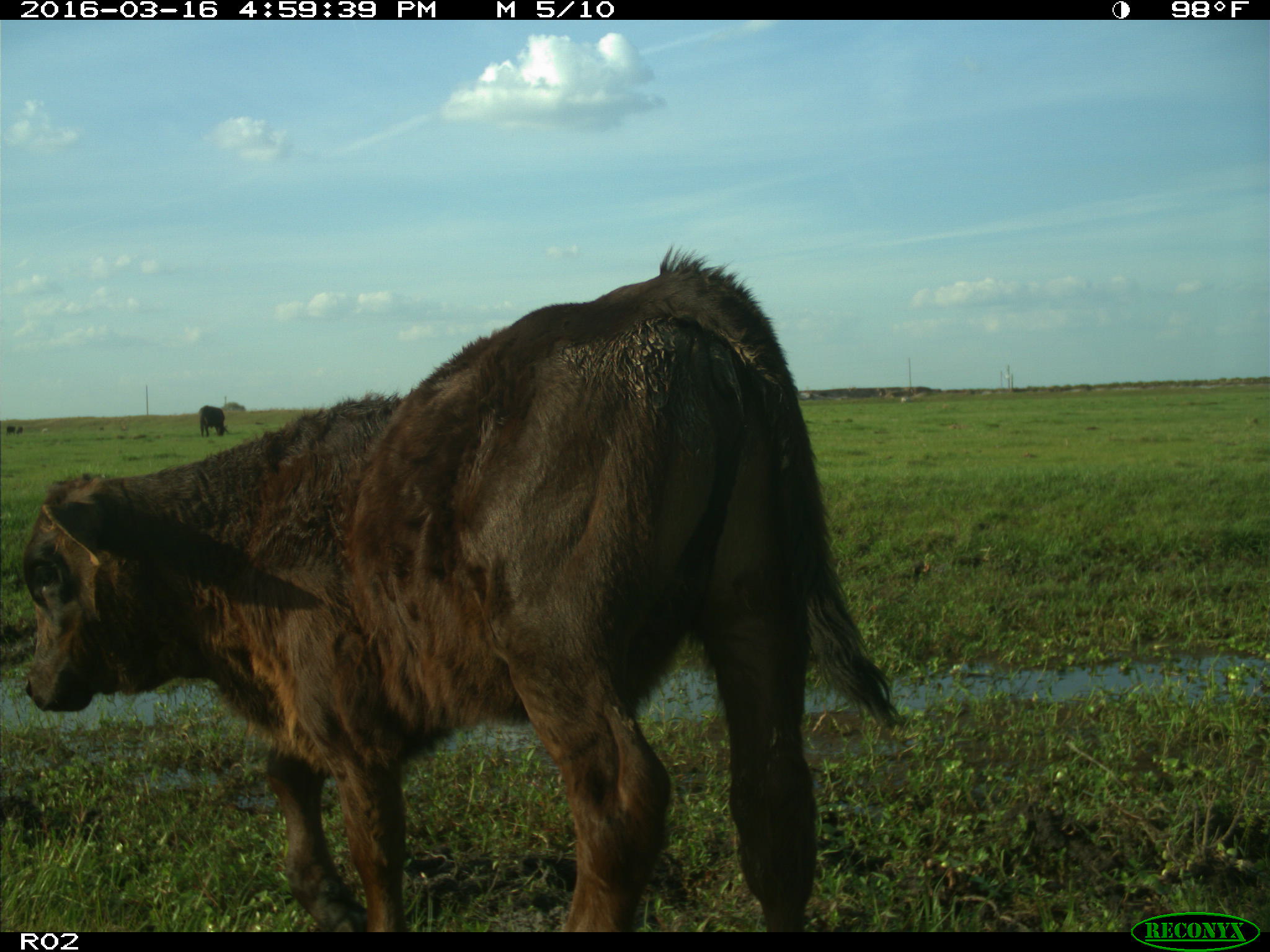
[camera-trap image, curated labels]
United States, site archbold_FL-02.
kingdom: Animalia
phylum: Chordata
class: Mammalia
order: Artiodactyla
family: Bovidae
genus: Bos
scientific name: Bos taurus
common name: domestic cow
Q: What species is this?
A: Bos taurus (domestic cow).